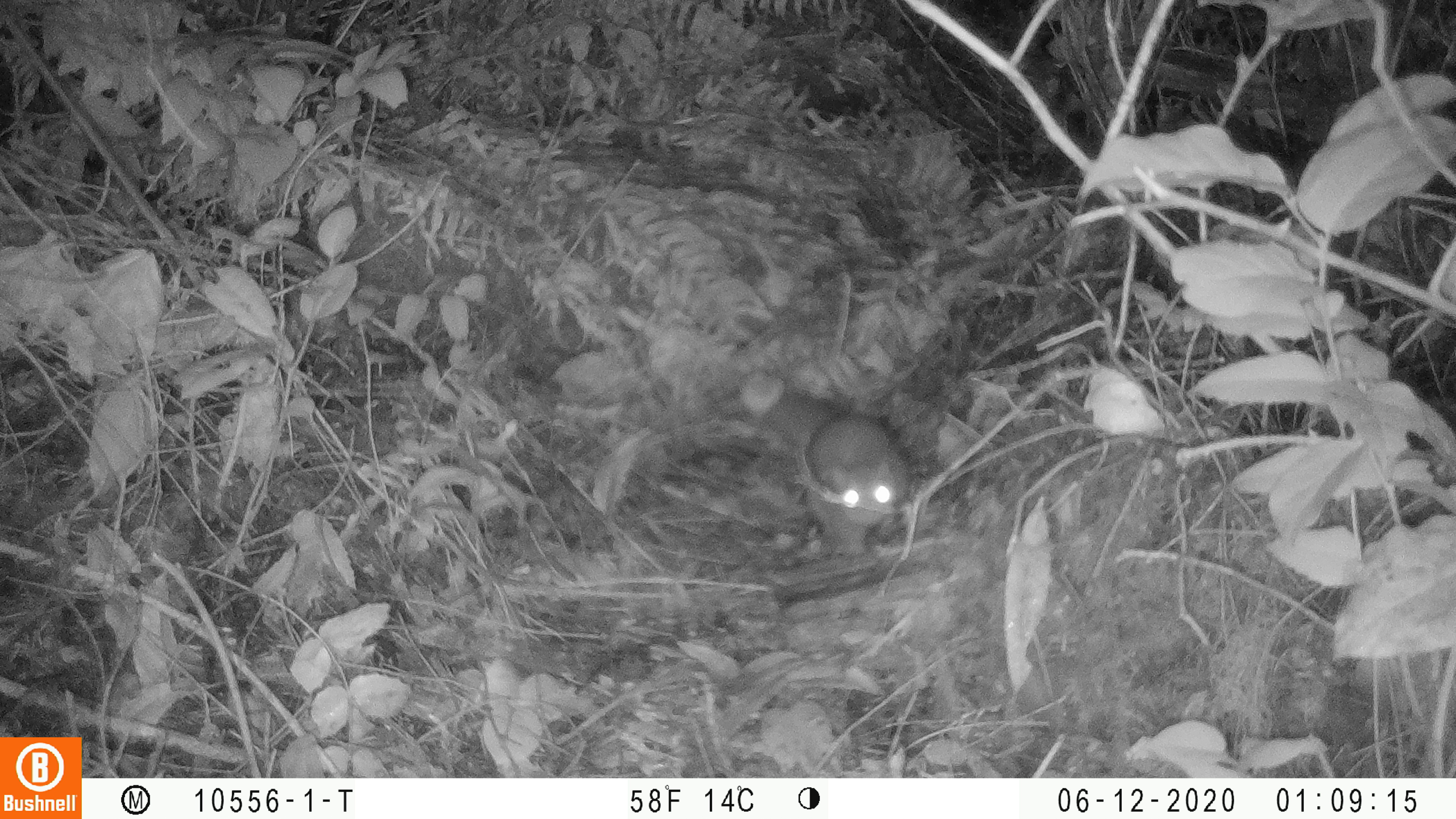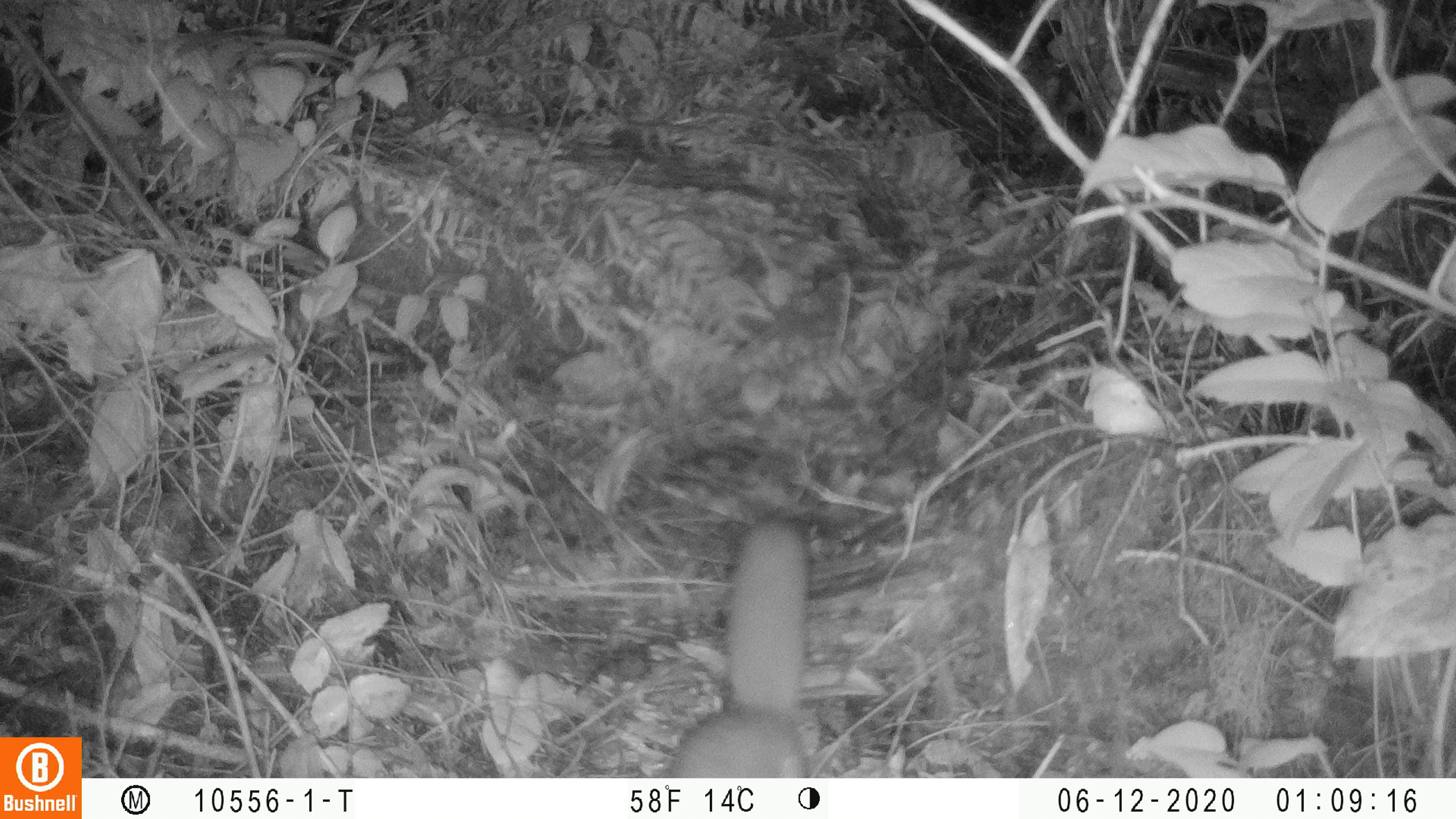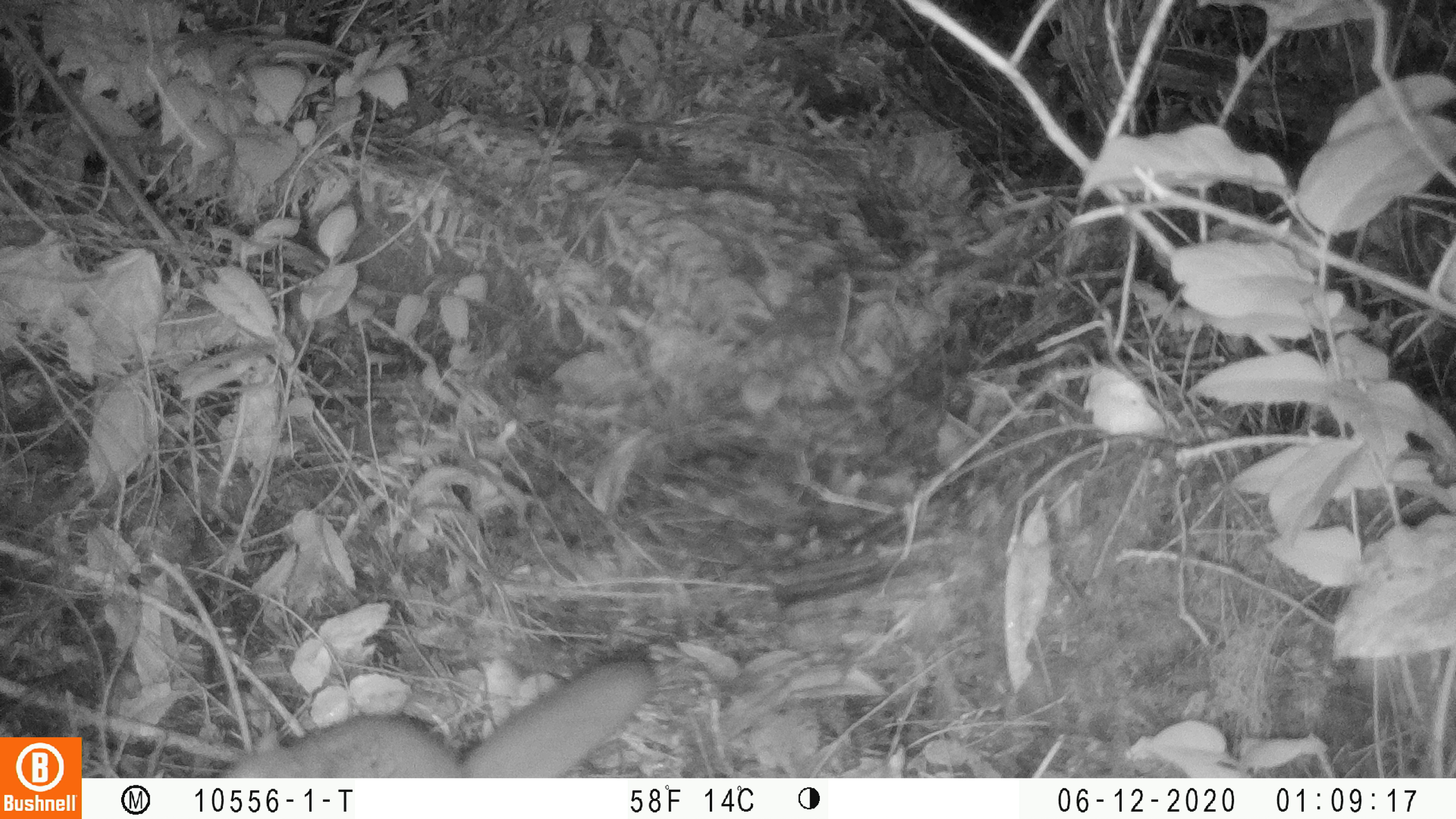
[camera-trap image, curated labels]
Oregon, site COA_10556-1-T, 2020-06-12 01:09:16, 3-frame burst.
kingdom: Animalia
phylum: Chordata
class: Mammalia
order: Rodentia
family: Sciuridae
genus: Glaucomys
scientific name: Glaucomys oregonensis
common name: humboldt's flying squirrel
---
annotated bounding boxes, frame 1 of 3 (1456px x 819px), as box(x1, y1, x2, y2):
humboldt's flying squirrel: box(747, 376, 939, 574)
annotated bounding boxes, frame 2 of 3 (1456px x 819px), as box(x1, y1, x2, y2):
humboldt's flying squirrel: box(662, 502, 824, 773)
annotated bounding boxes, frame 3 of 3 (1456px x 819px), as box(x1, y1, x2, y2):
humboldt's flying squirrel: box(206, 647, 664, 771)